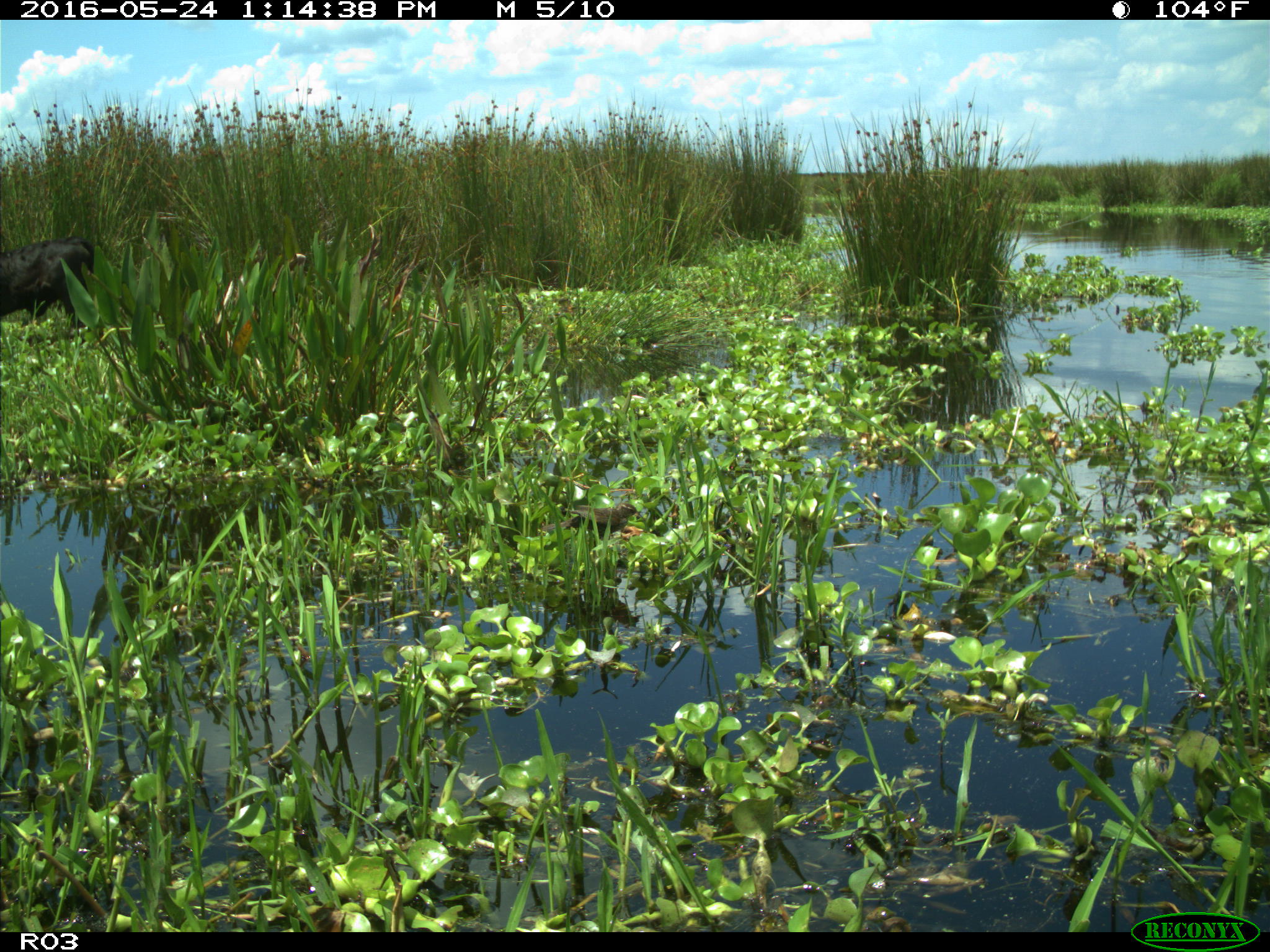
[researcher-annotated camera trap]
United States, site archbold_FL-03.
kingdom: Animalia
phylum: Chordata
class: Mammalia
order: Artiodactyla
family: Bovidae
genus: Bos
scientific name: Bos taurus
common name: domestic cow